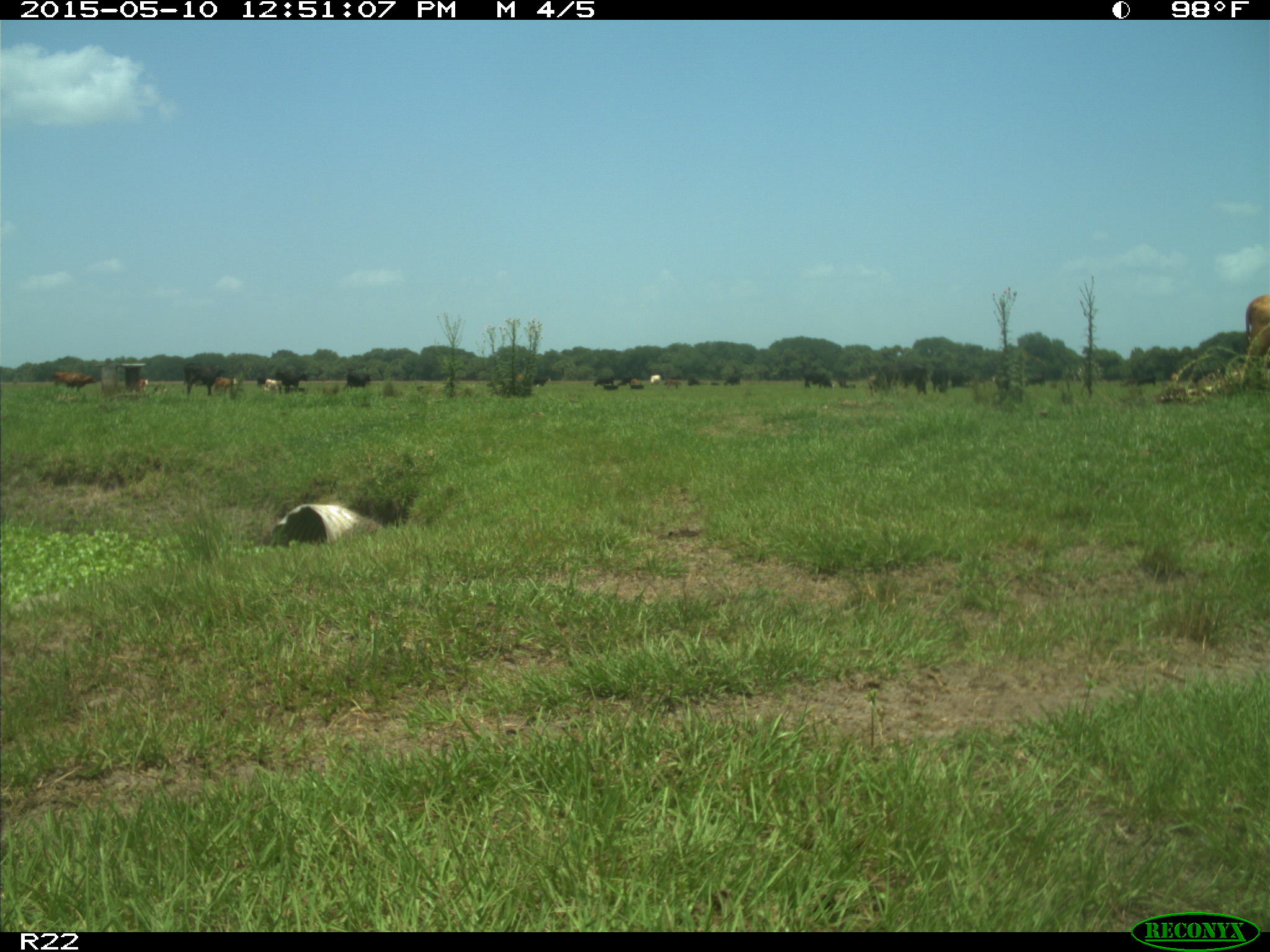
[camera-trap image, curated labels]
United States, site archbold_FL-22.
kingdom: Animalia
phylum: Chordata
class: Mammalia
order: Artiodactyla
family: Bovidae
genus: Bos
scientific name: Bos taurus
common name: domestic cow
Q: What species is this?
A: Bos taurus (domestic cow).